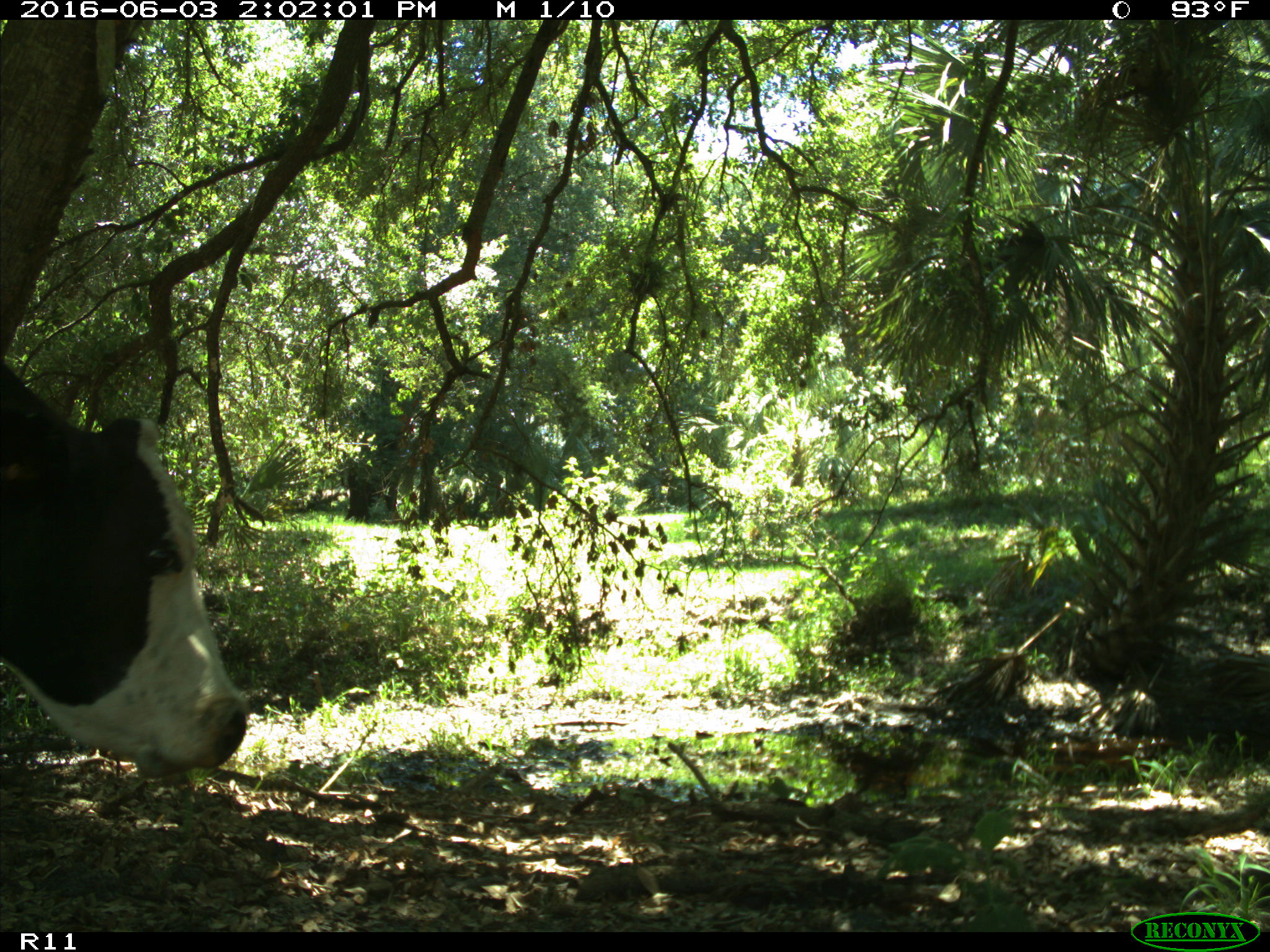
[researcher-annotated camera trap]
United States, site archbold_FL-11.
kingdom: Animalia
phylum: Chordata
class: Mammalia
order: Artiodactyla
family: Bovidae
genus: Bos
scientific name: Bos taurus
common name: domestic cow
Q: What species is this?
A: Bos taurus (domestic cow).